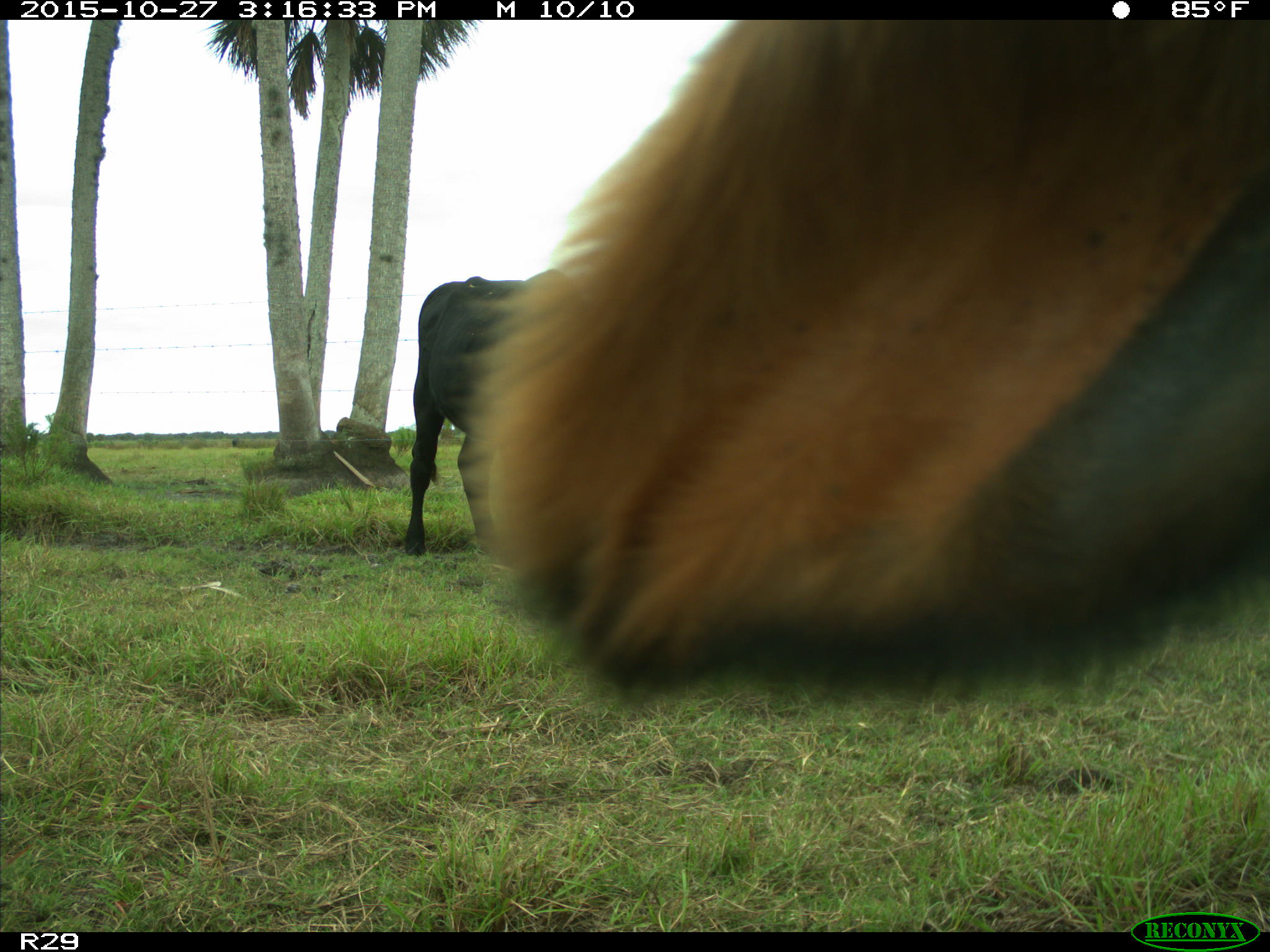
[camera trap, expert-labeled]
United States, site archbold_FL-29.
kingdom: Animalia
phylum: Chordata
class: Mammalia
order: Artiodactyla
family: Bovidae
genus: Bos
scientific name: Bos taurus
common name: domestic cow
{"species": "Bos taurus (domestic cow)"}